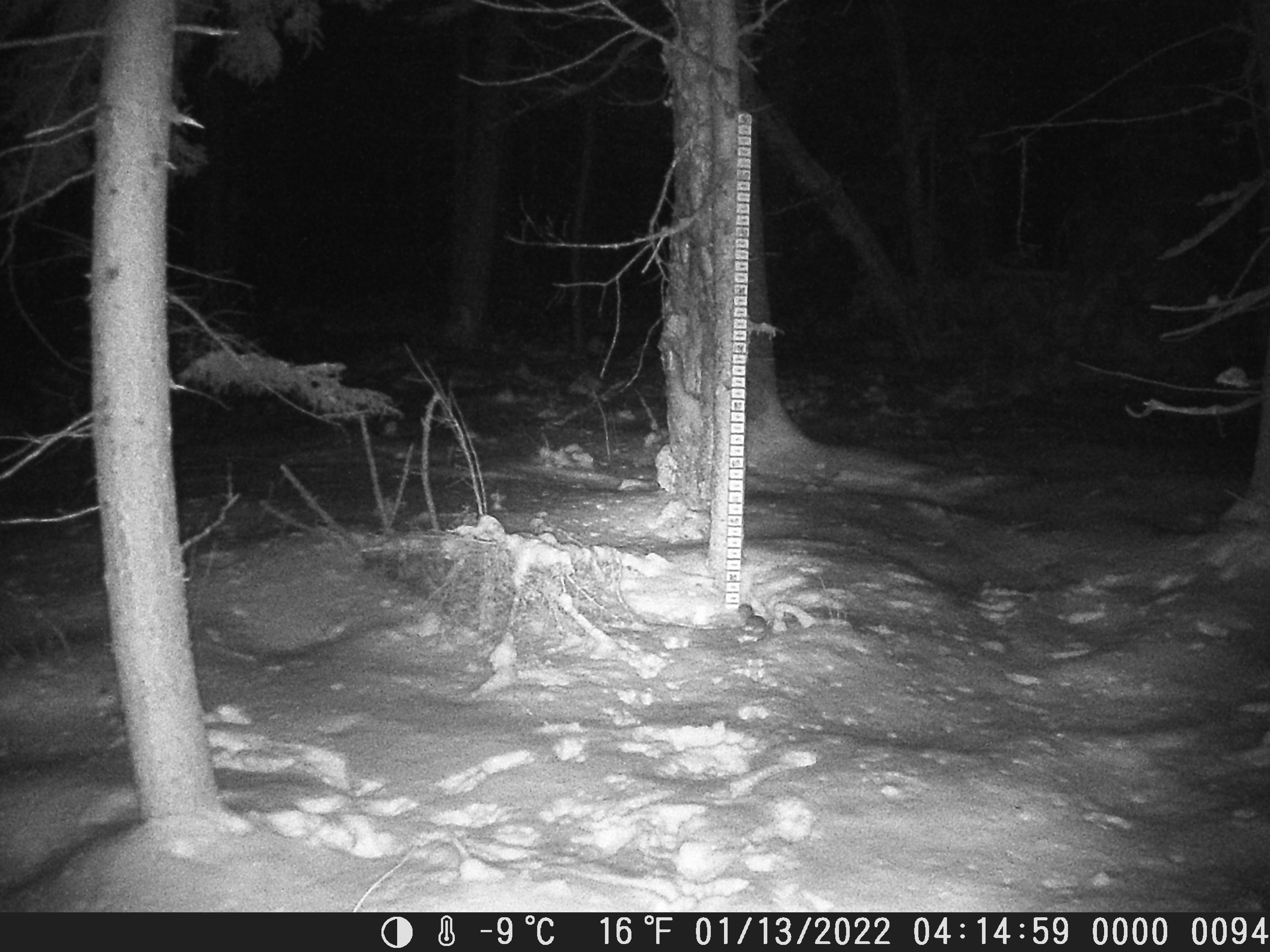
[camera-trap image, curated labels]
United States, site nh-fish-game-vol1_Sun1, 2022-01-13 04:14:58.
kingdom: Animalia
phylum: Chordata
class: Mammalia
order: Rodentia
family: Sciuridae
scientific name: Sciuridae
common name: squirrel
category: squirrel sp.